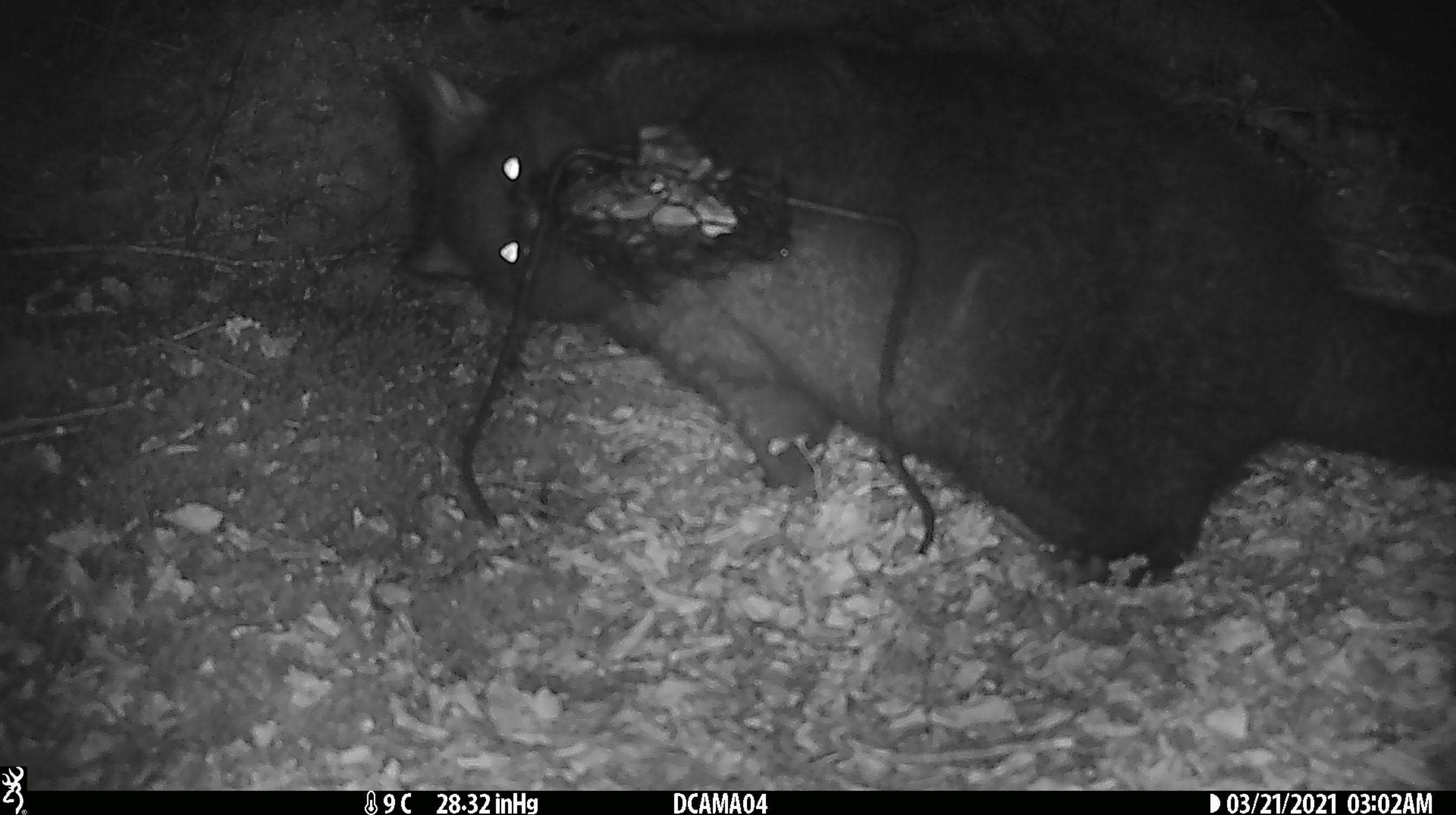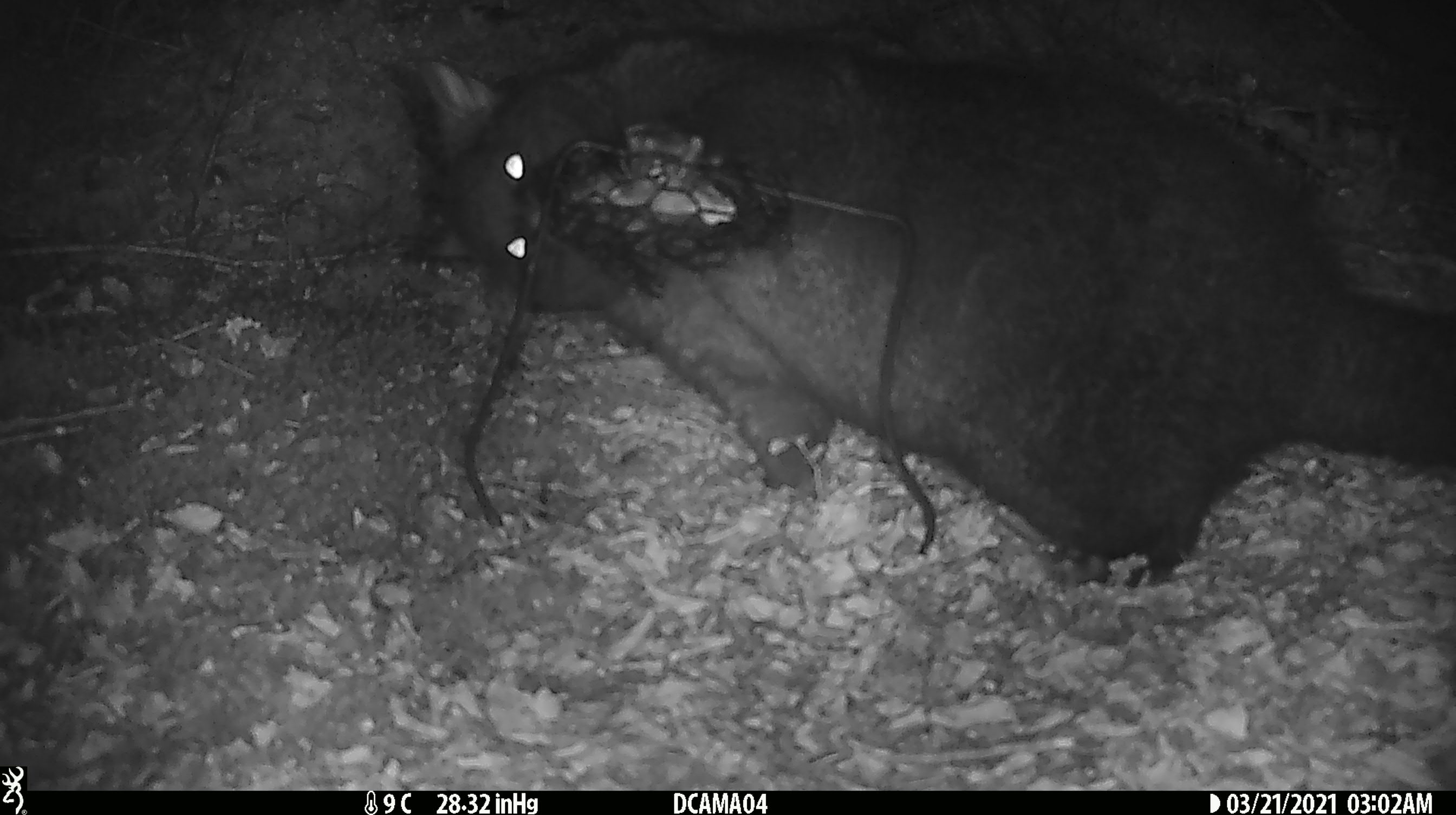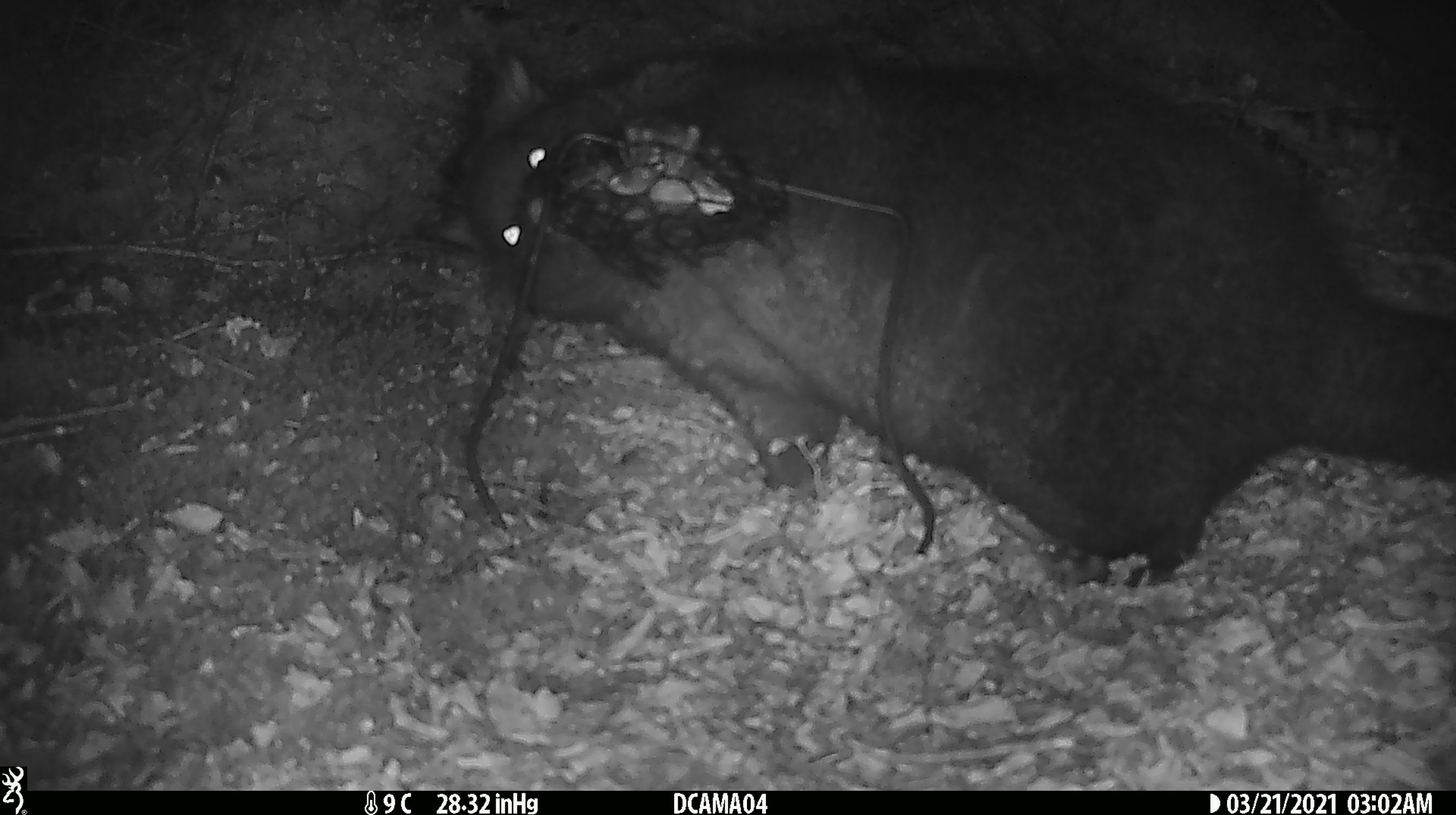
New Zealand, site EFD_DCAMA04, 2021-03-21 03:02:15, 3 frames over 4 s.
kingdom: Animalia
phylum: Chordata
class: Mammalia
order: Diprotodontia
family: Phalangeridae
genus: Trichosurus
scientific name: Trichosurus vulpecula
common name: common brushtail possum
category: possum